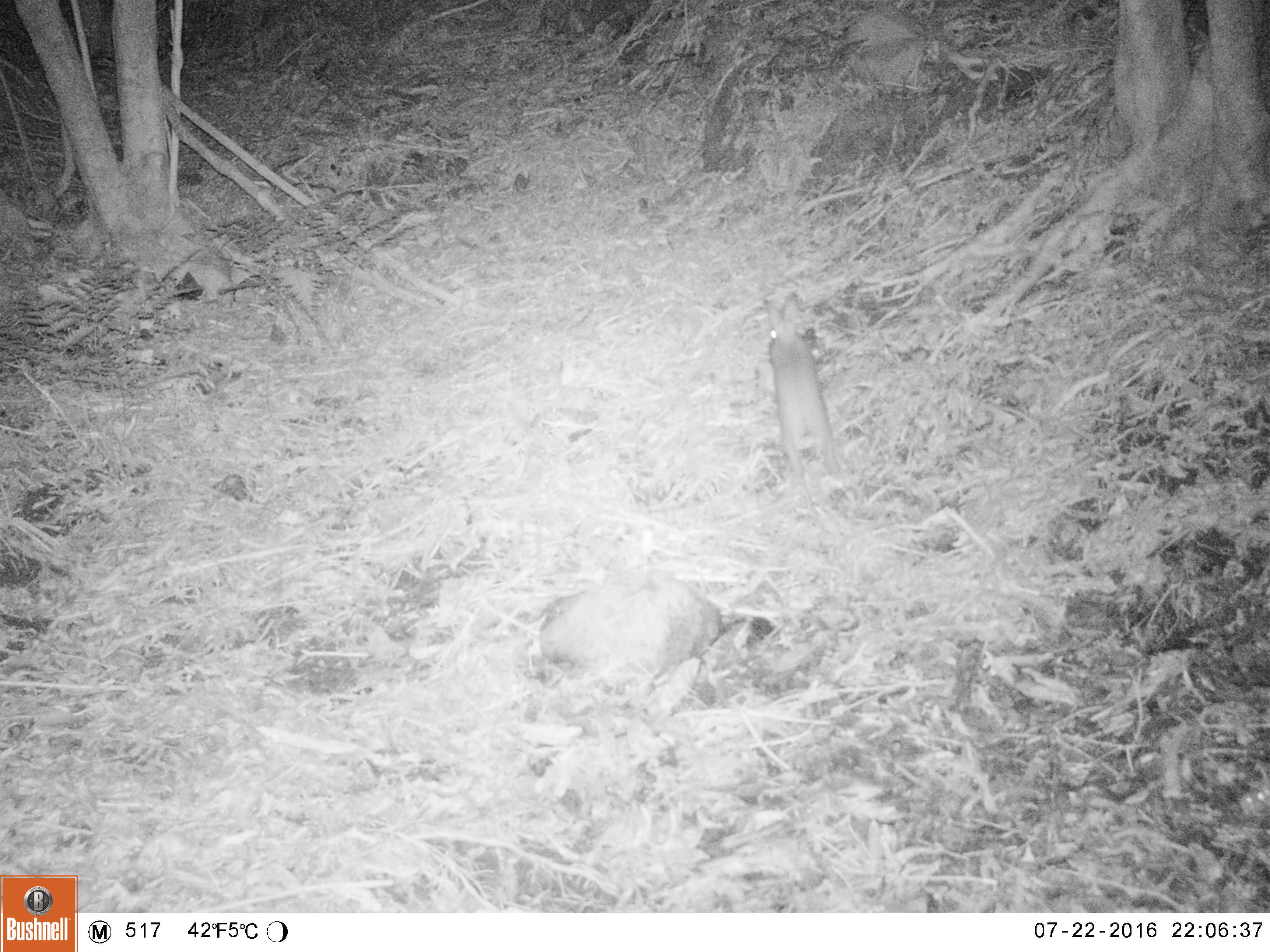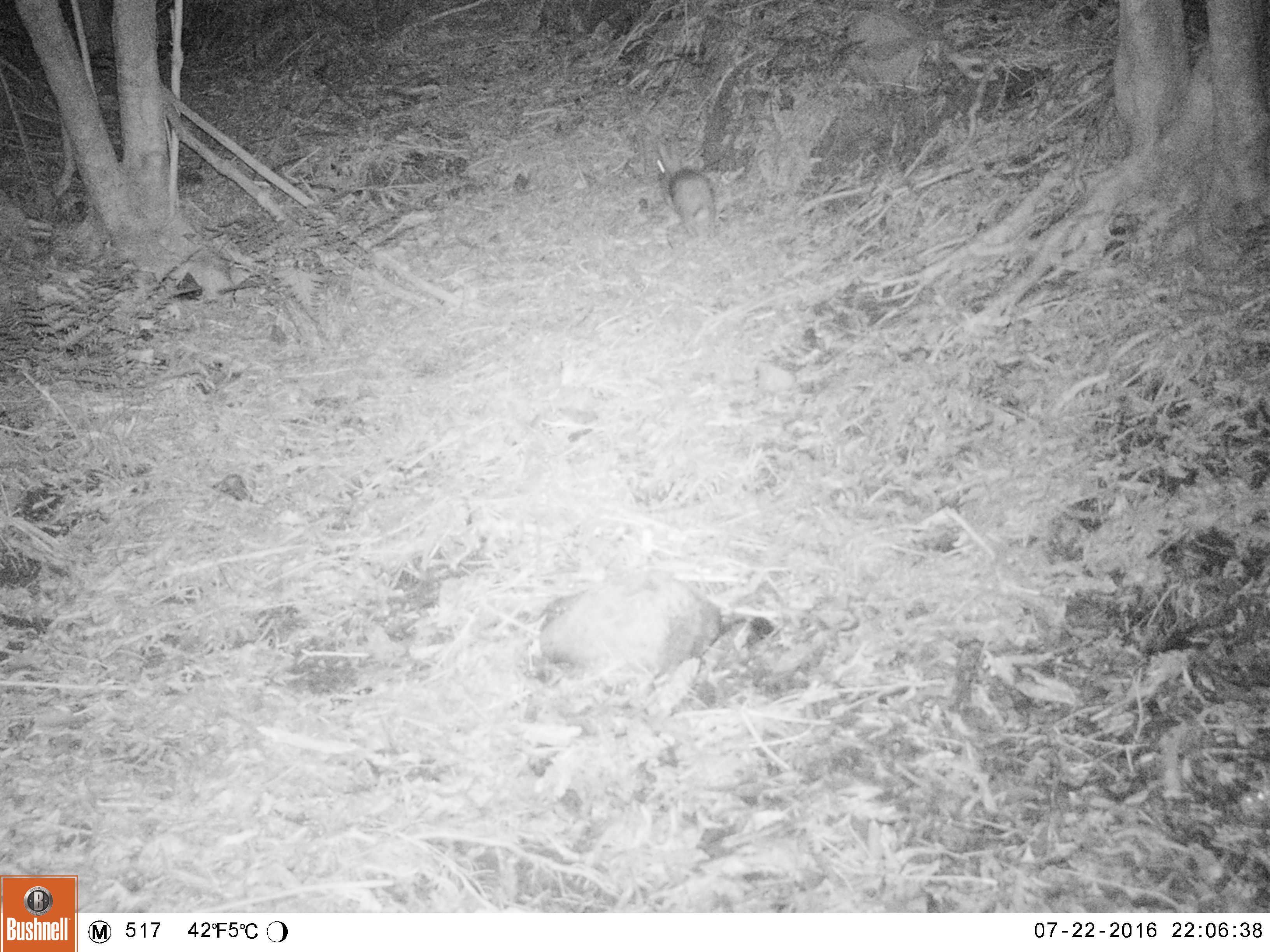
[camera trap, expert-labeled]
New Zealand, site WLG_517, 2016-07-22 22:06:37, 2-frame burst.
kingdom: Animalia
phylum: Chordata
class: Mammalia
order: Lagomorpha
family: Leporidae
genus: Oryctolagus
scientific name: Oryctolagus cuniculus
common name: european rabbit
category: rabbit